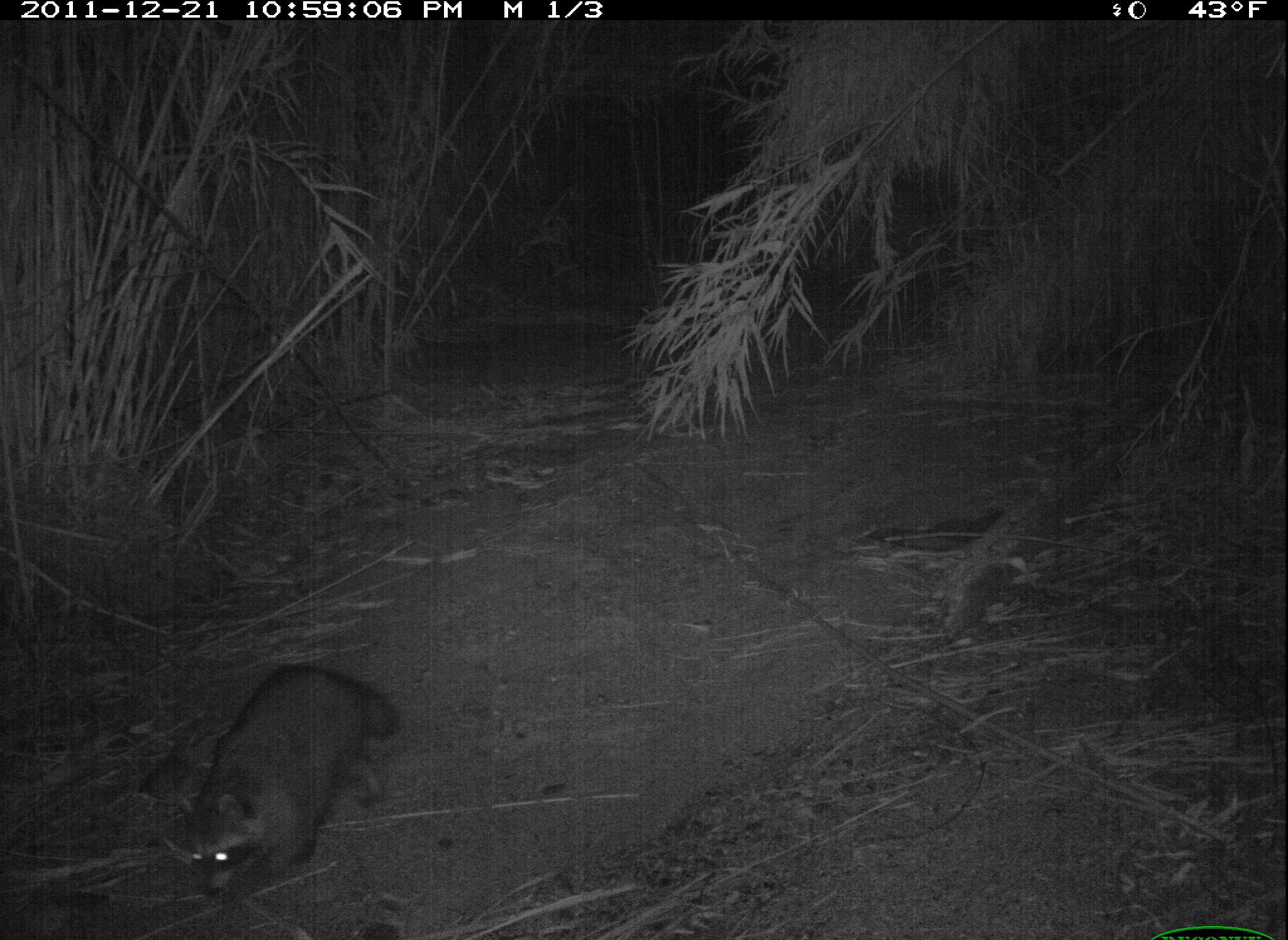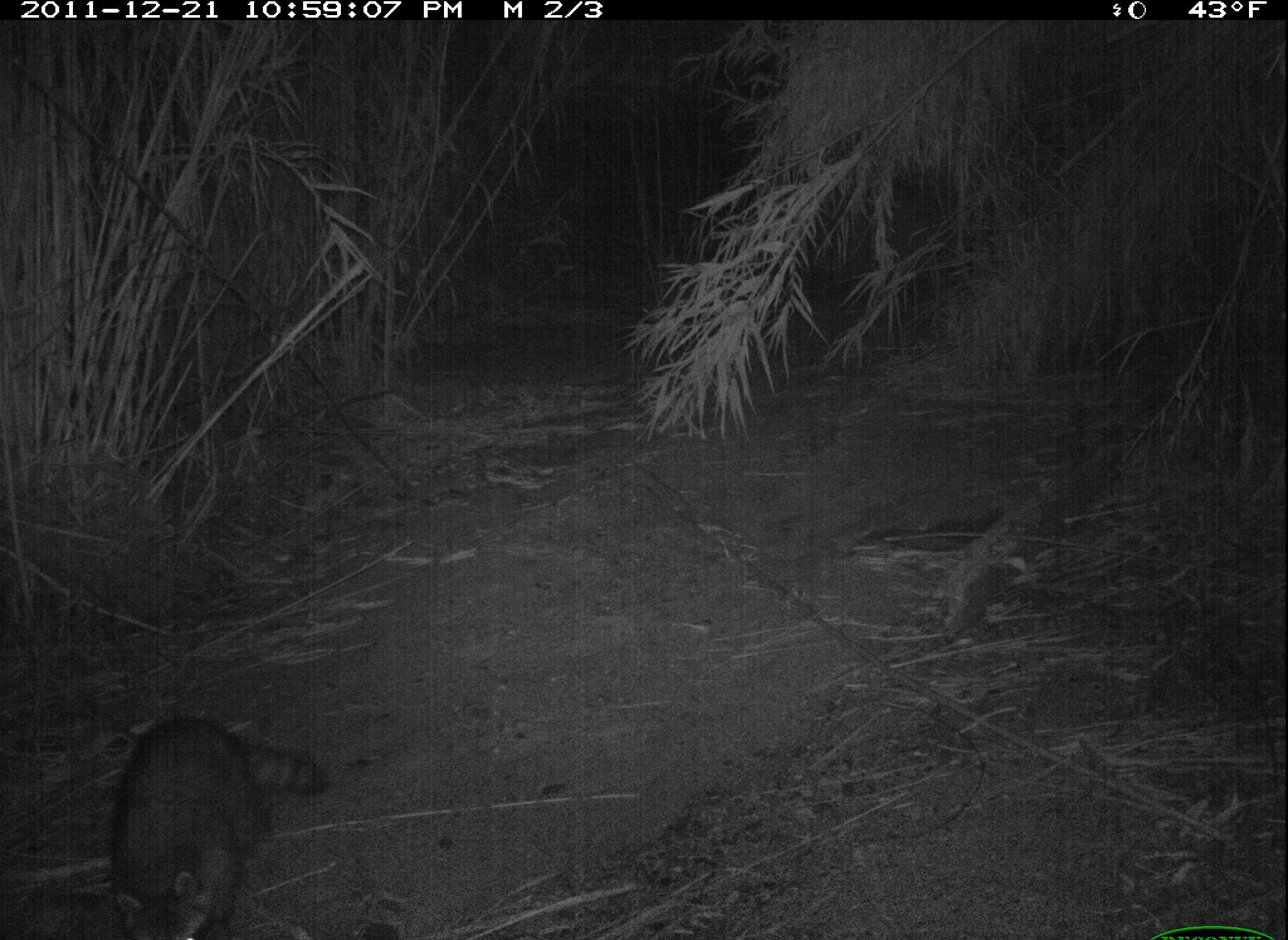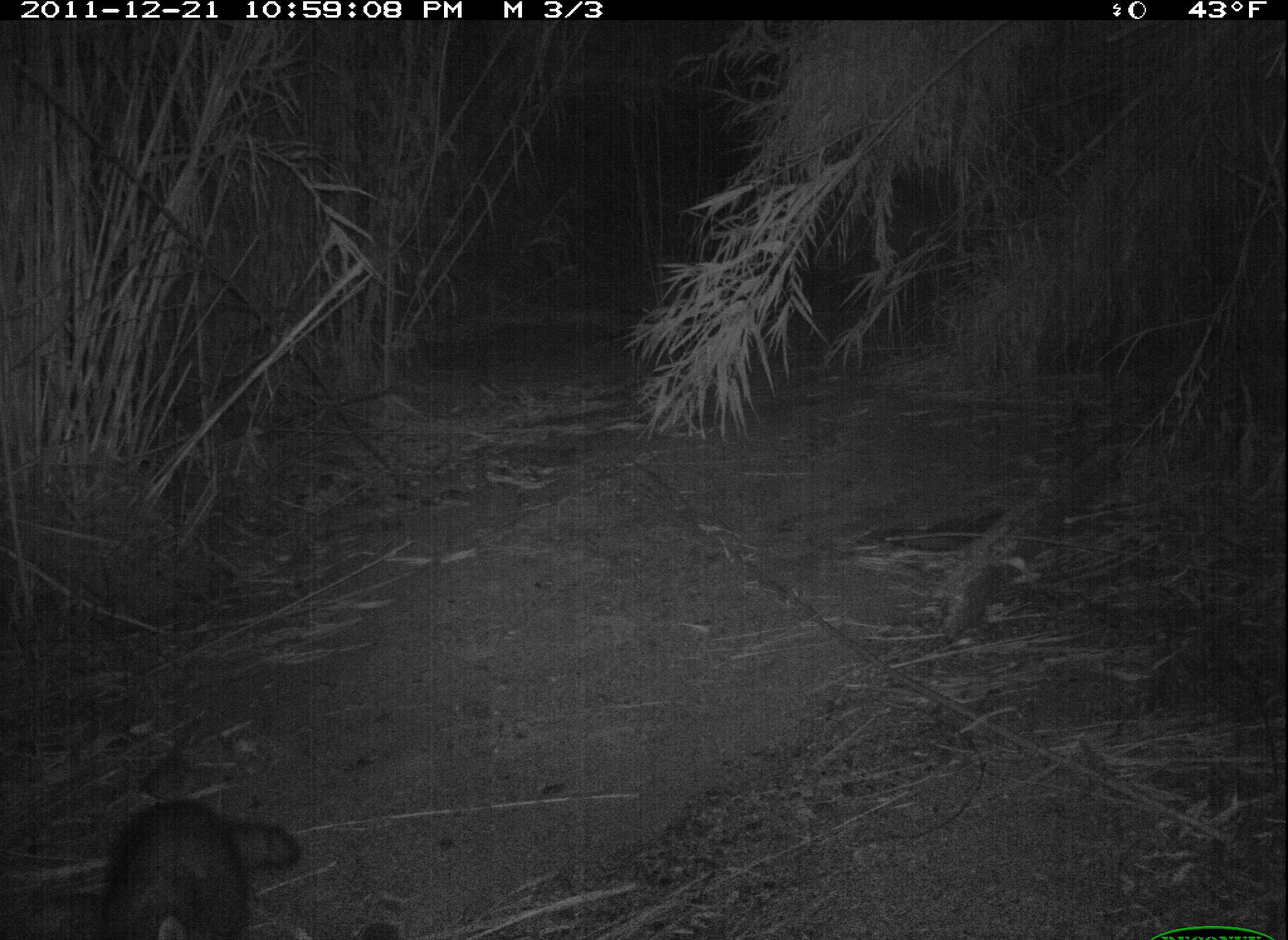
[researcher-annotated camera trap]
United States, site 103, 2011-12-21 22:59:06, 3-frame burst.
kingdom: Animalia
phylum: Chordata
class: Mammalia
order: Carnivora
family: Procyonidae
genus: Procyon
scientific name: Procyon lotor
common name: raccoon